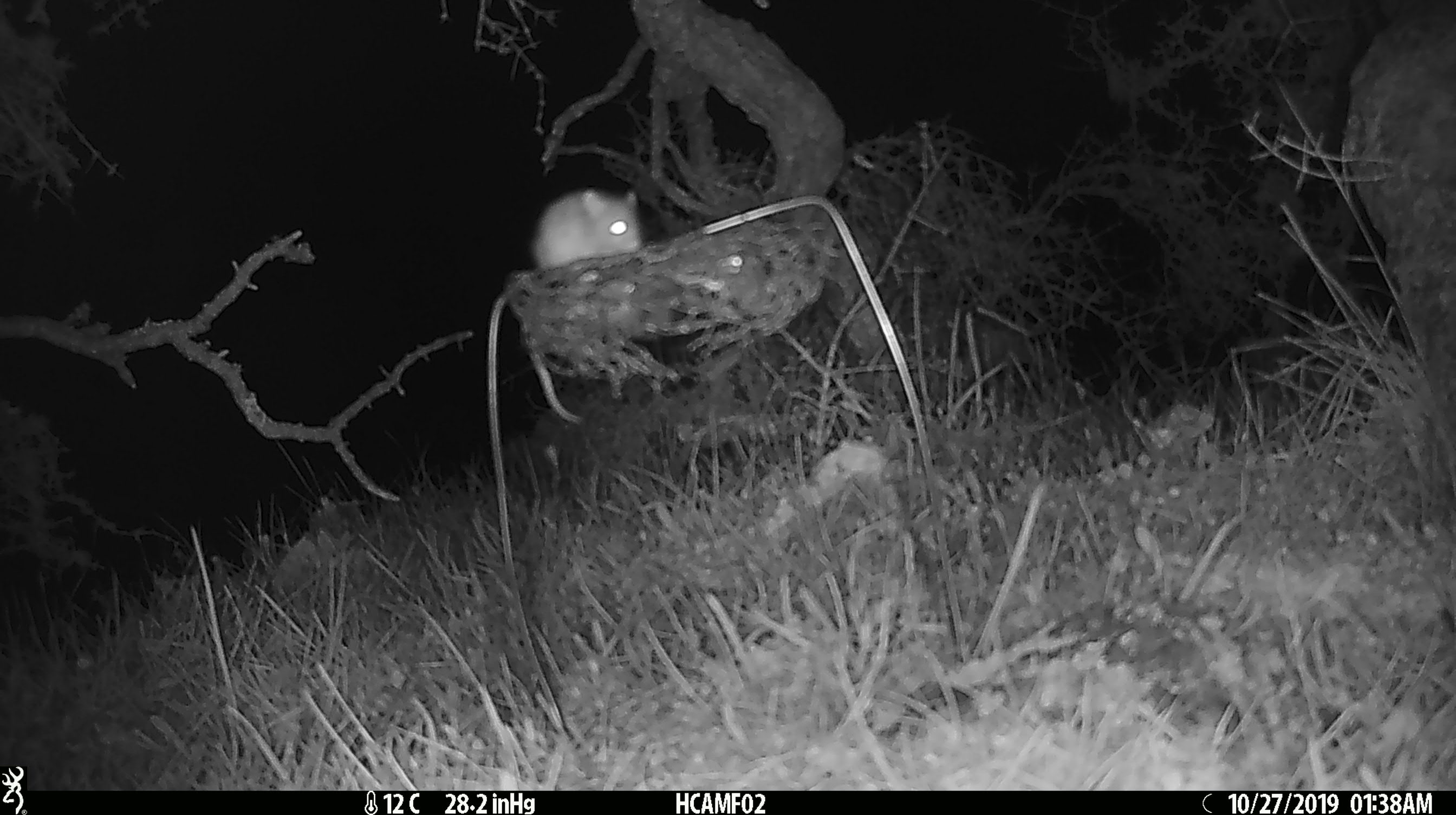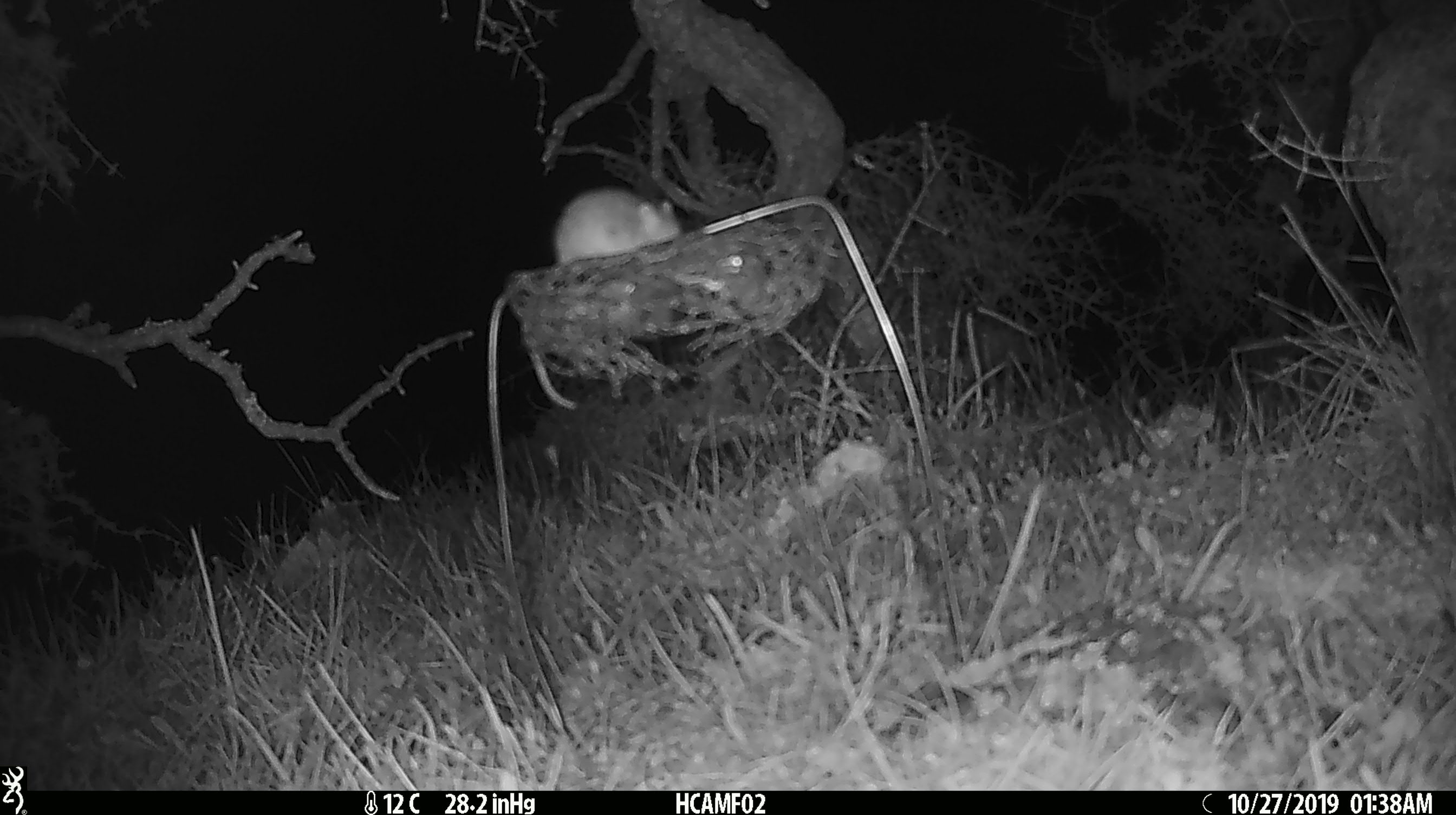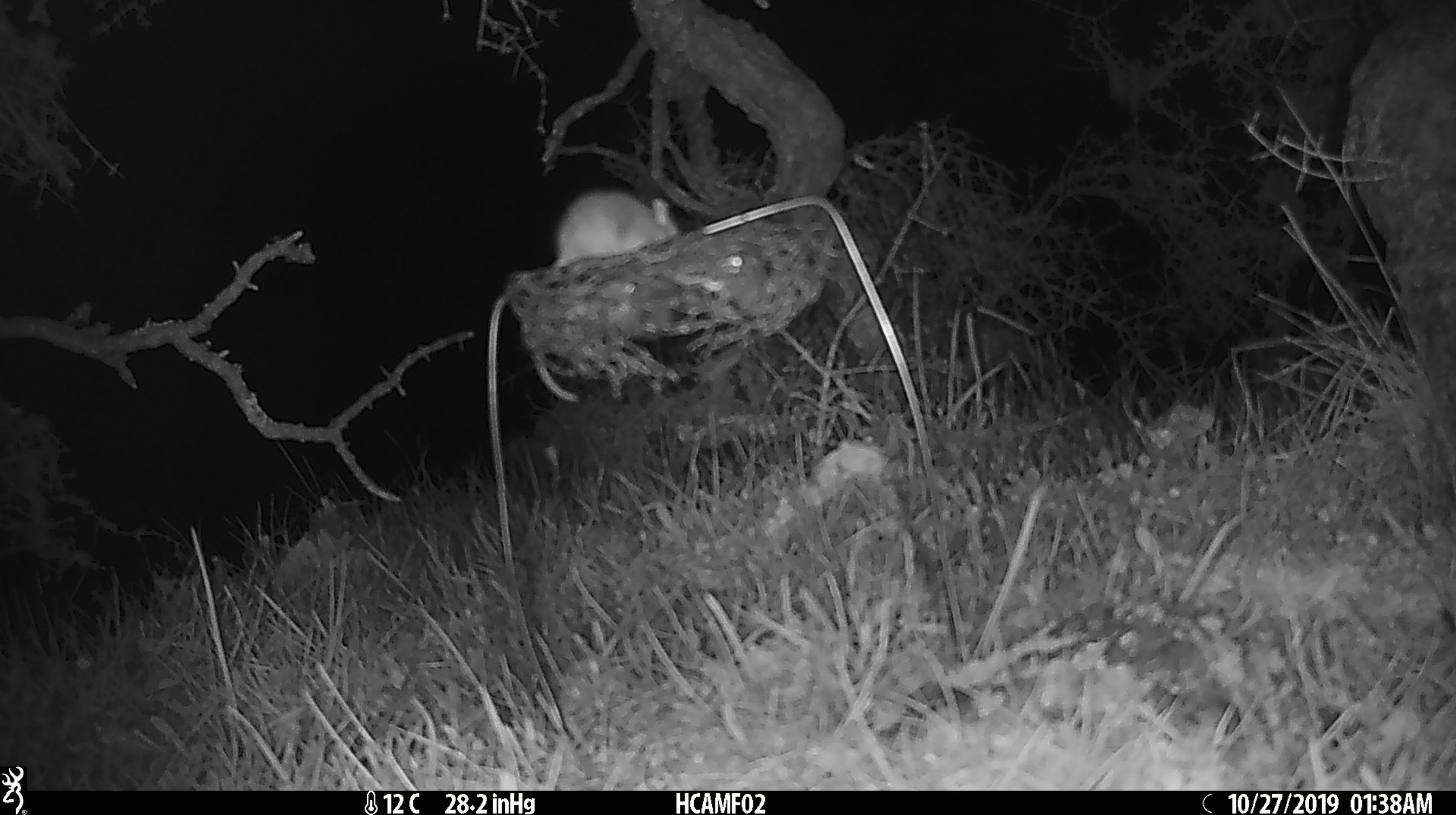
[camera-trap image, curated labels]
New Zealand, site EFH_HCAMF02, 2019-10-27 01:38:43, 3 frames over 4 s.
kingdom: Animalia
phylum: Chordata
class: Mammalia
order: Rodentia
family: Muridae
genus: Mus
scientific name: Mus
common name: mouse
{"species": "mouse (Mus)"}